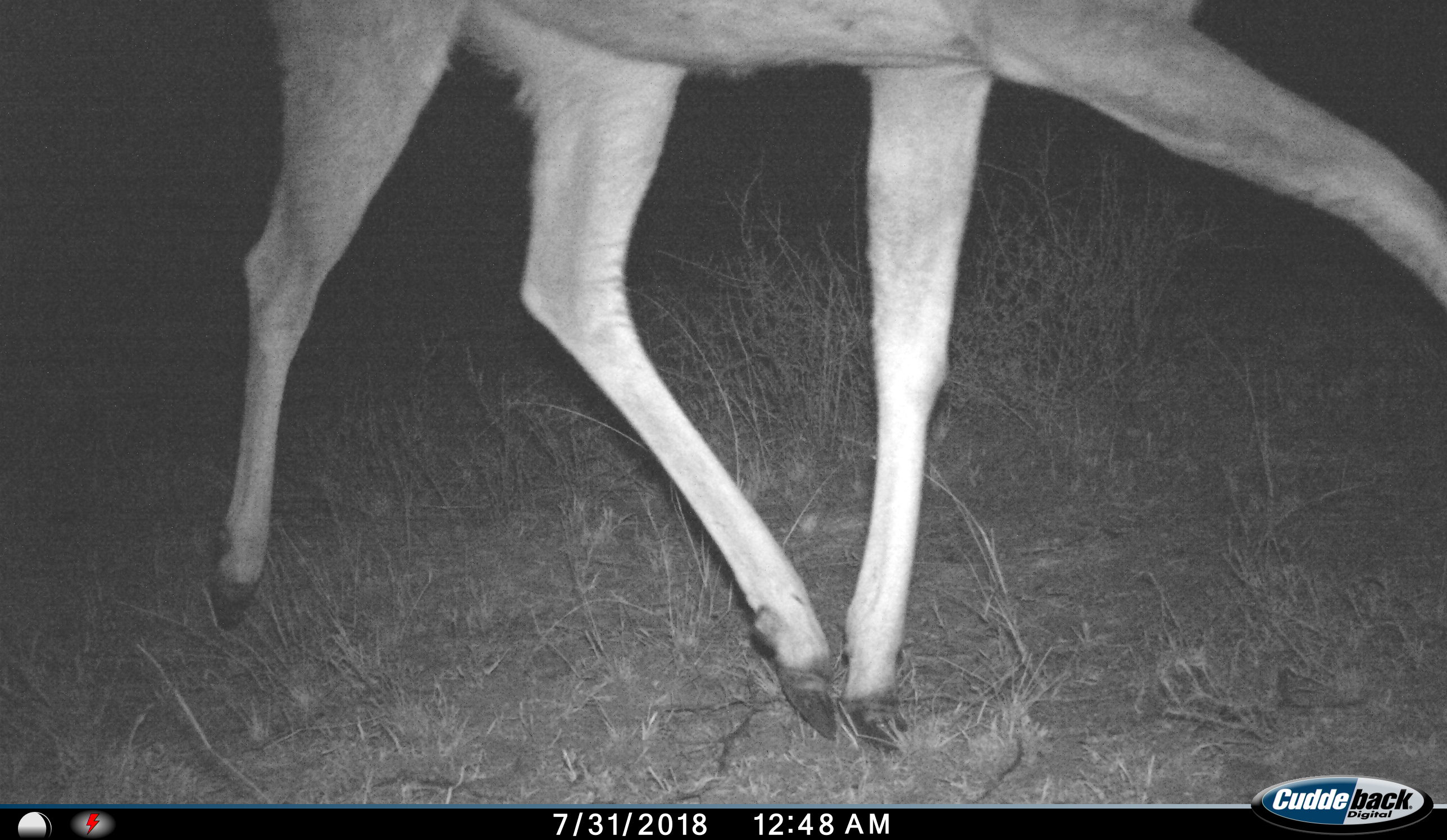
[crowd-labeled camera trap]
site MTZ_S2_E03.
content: unidentified animal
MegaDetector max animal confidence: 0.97